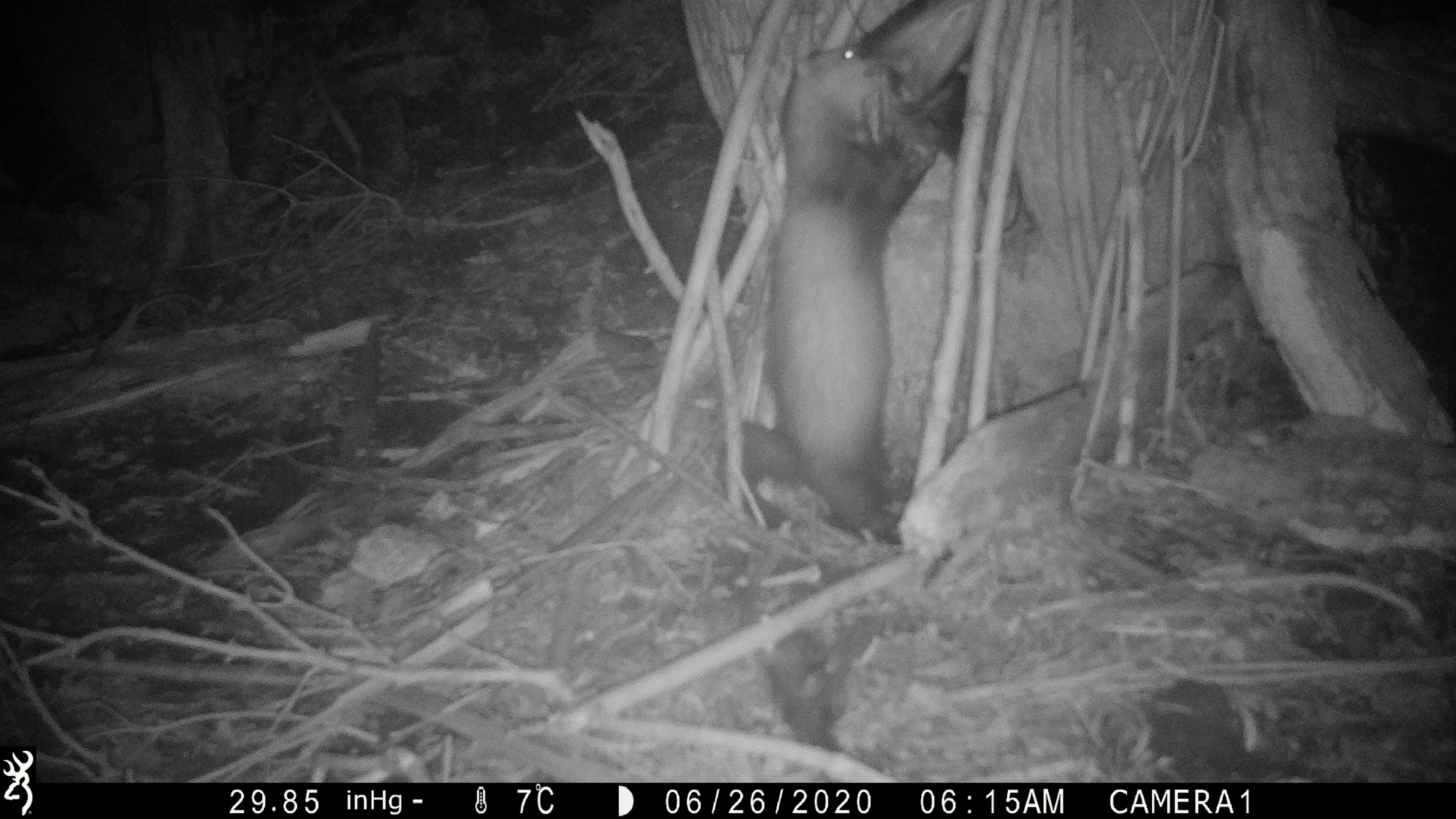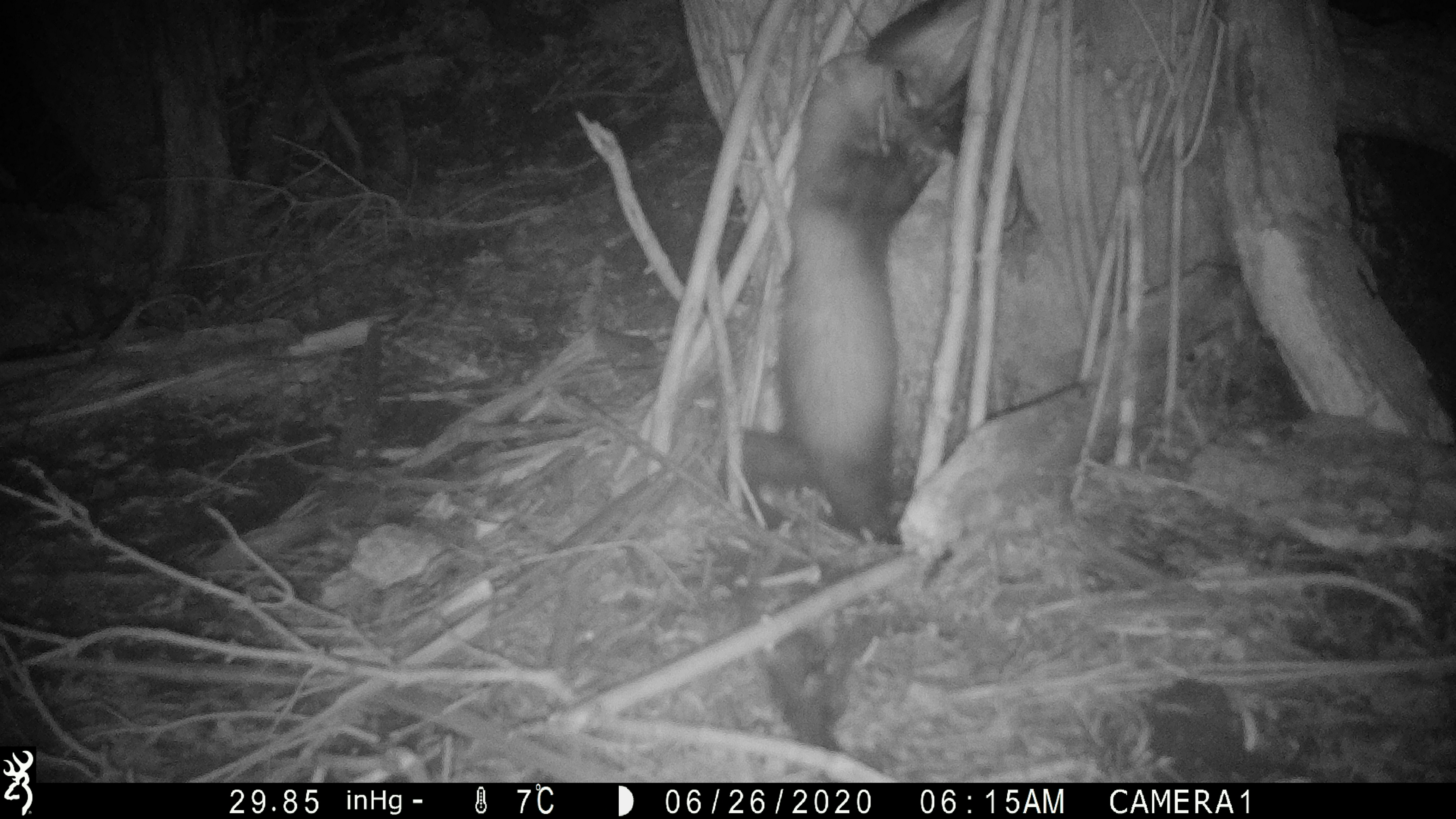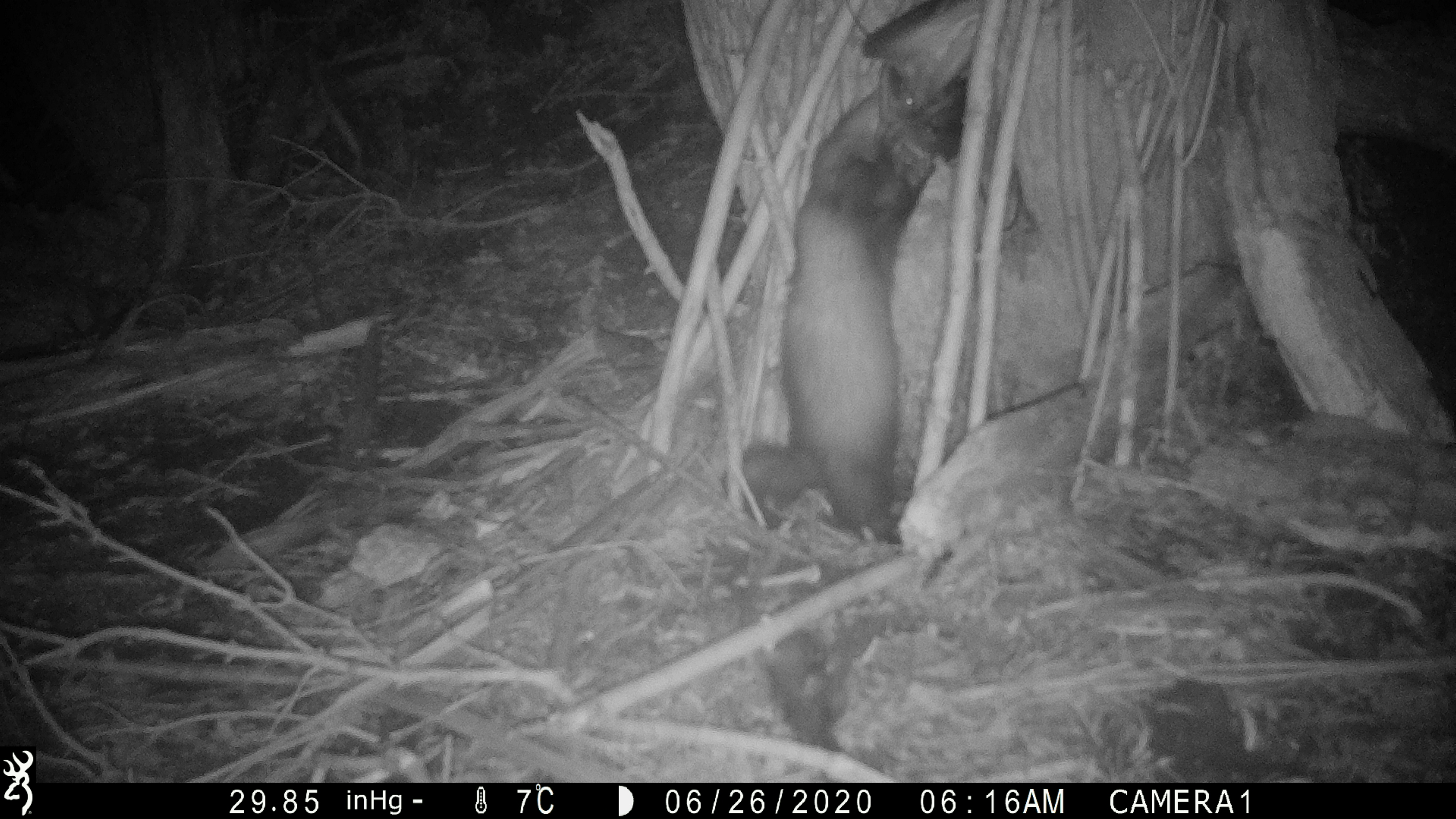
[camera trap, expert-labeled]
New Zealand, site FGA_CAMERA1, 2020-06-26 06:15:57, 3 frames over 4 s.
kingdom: Animalia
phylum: Chordata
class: Mammalia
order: Carnivora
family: Mustelidae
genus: Mustela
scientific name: Mustela furo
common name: ferret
Ferret (Mustela furo).